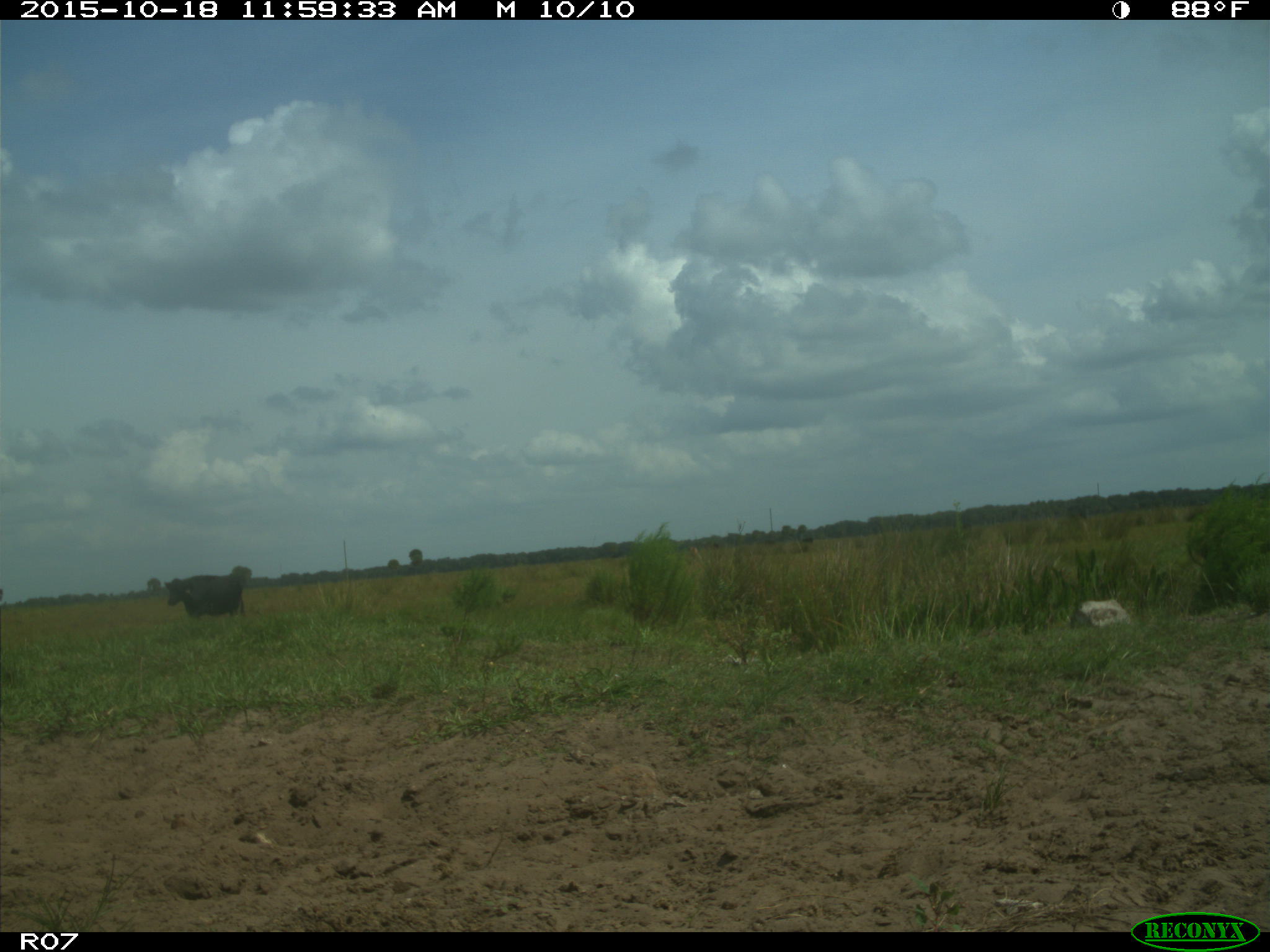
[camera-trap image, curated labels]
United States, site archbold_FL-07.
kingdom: Animalia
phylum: Chordata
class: Mammalia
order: Artiodactyla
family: Bovidae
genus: Bos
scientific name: Bos taurus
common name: domestic cow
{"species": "Bos taurus (domestic cow)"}